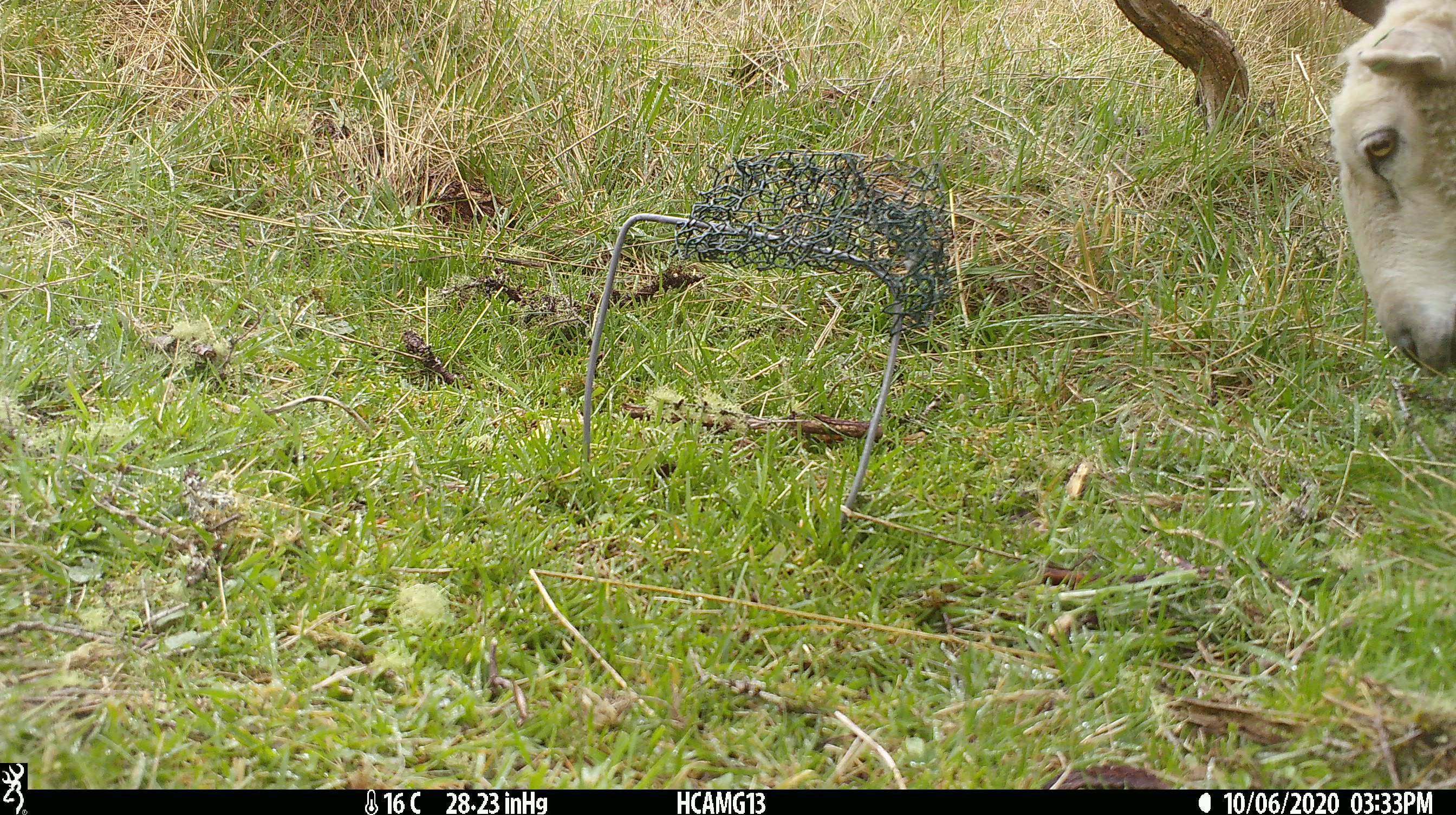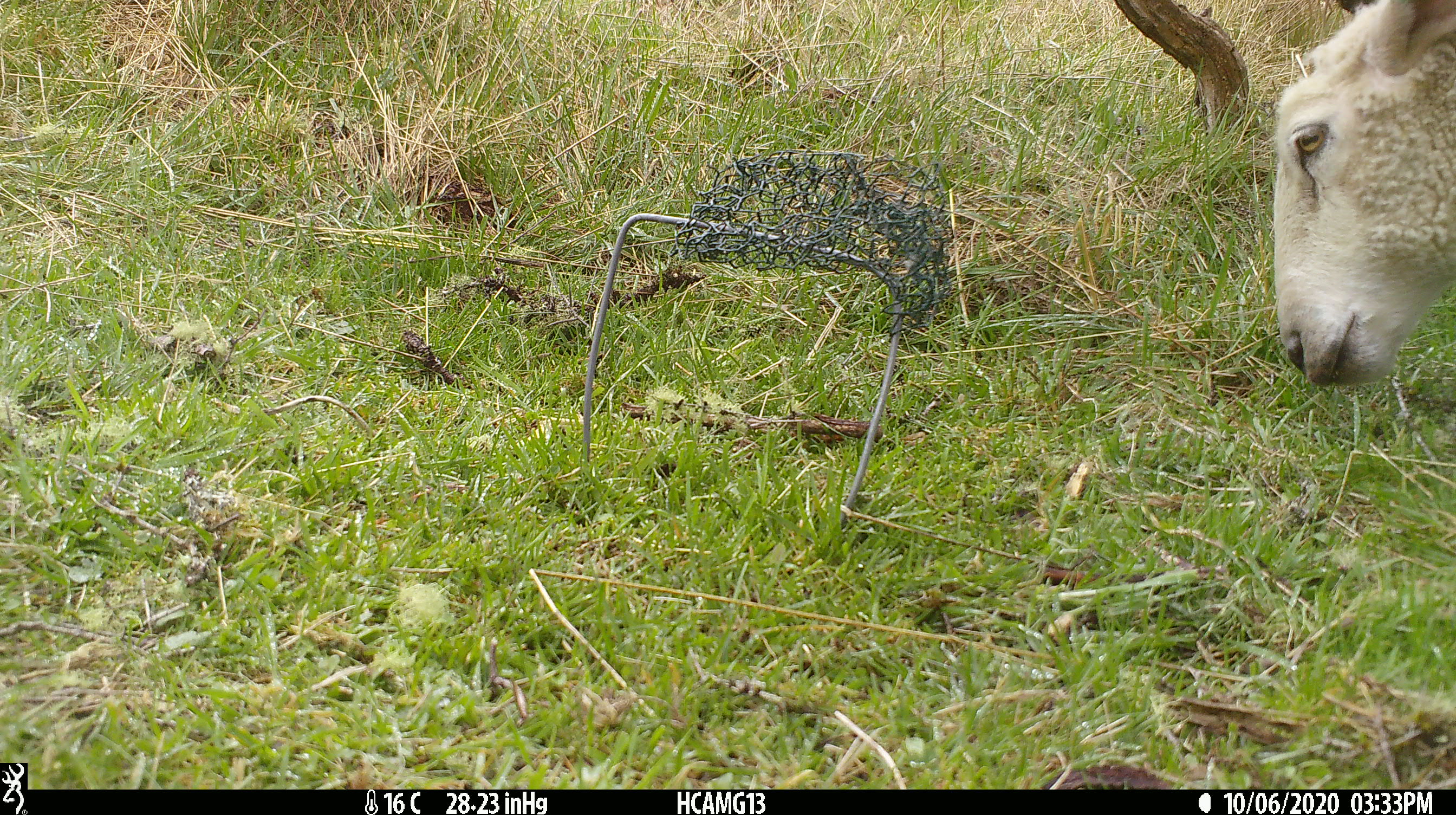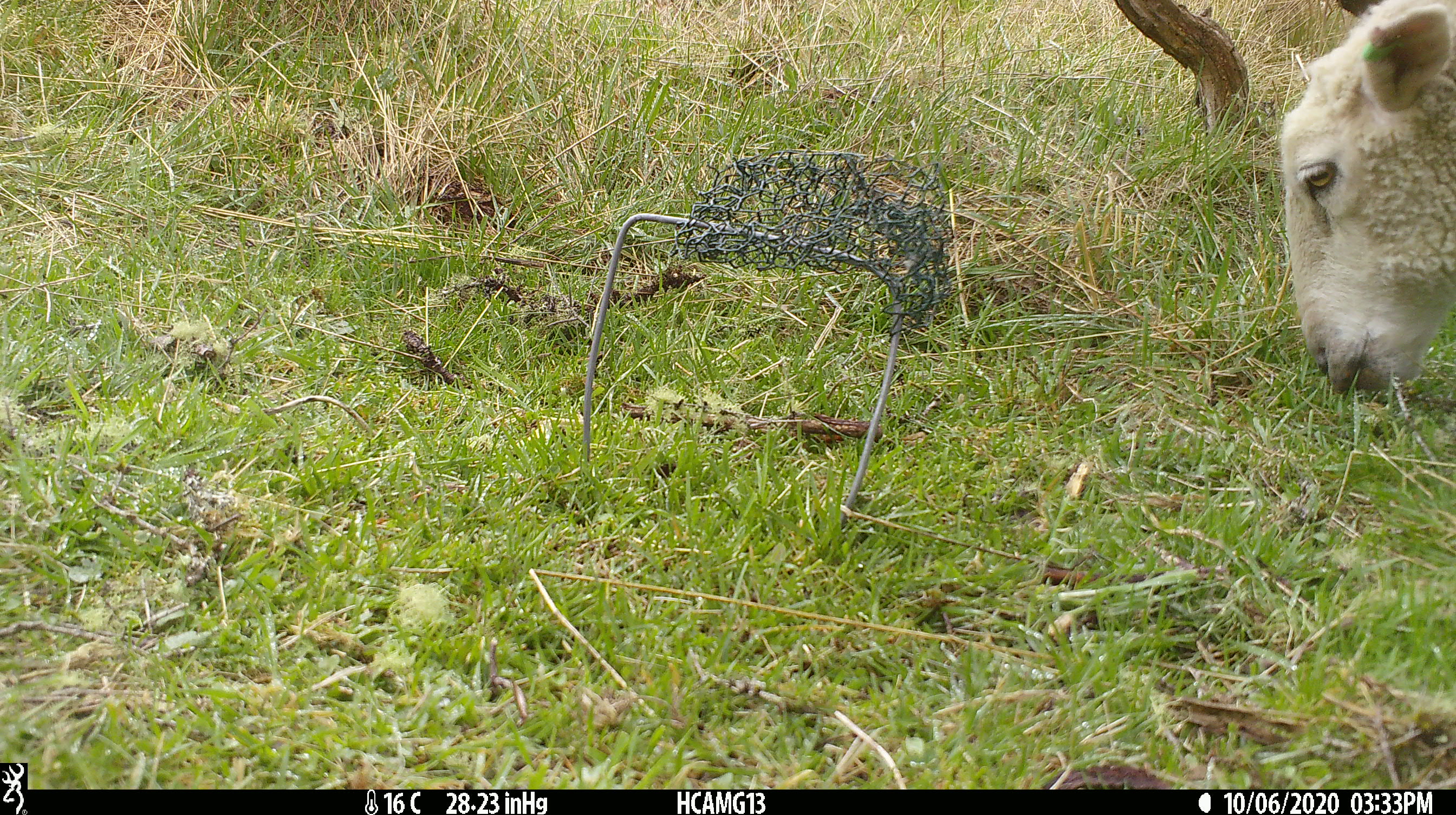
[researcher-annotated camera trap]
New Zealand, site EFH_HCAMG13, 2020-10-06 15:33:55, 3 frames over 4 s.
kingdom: Animalia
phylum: Chordata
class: Mammalia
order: Artiodactyla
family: Bovidae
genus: Ovis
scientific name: Ovis aries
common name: domestic sheep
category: sheep